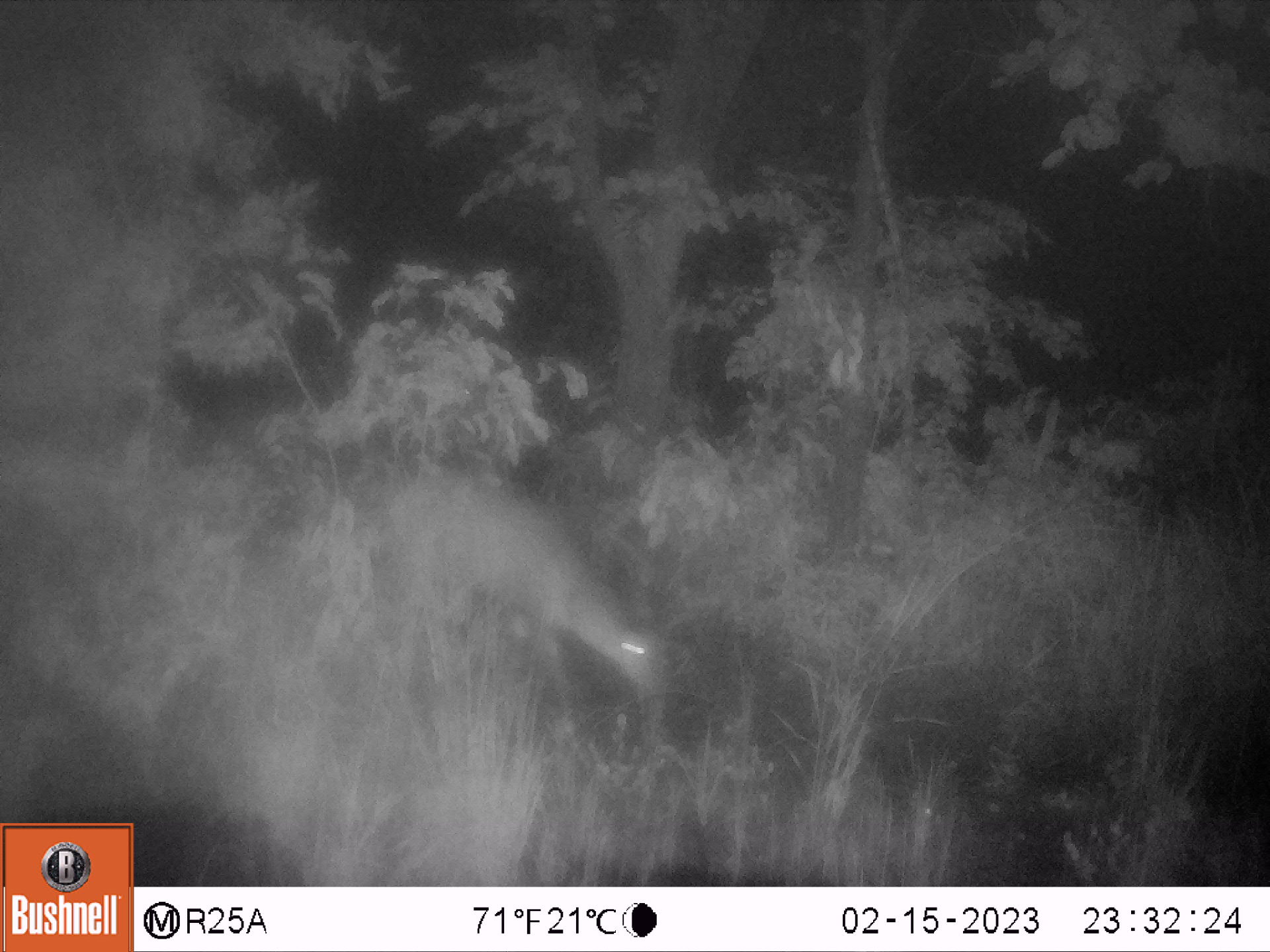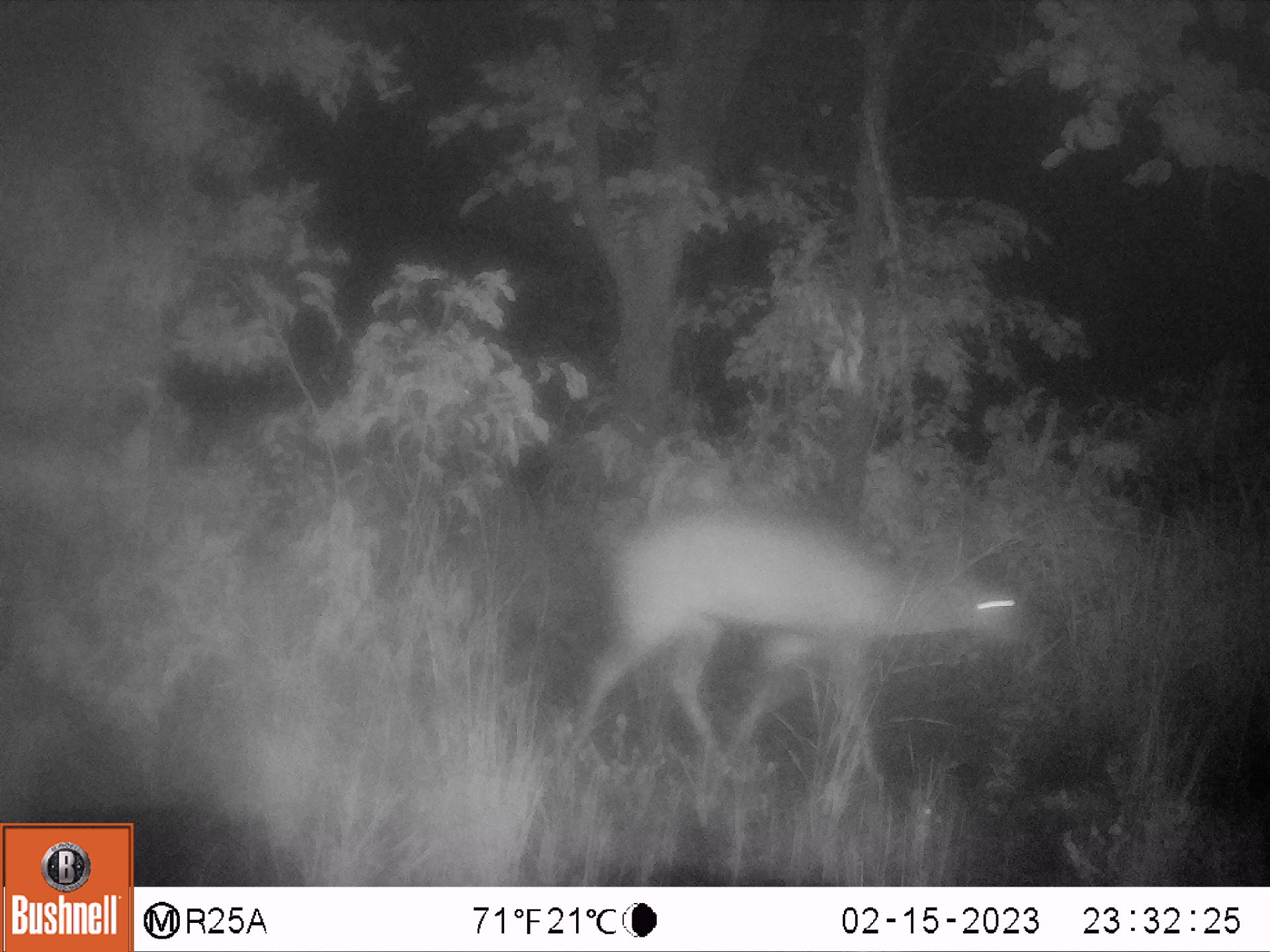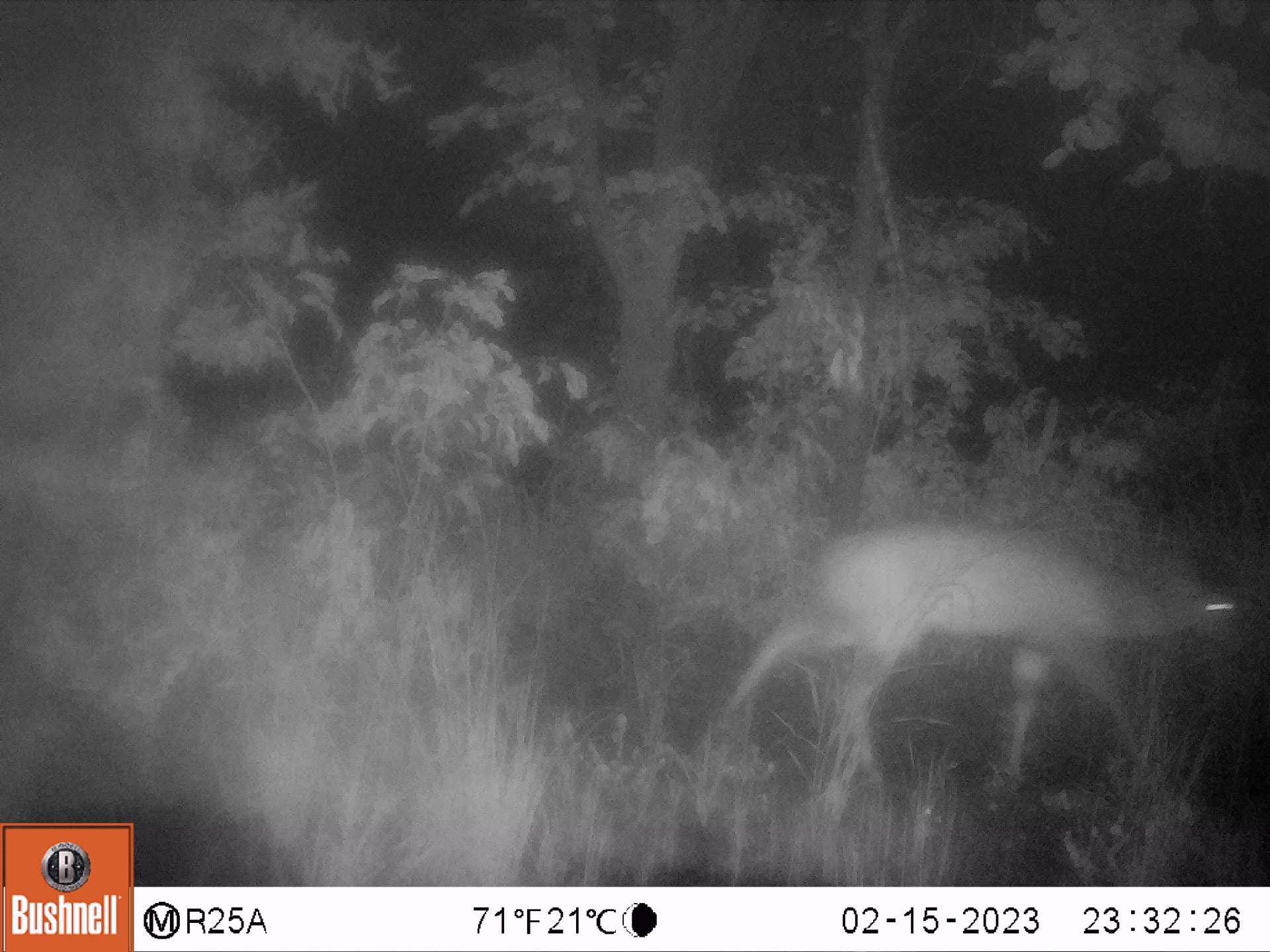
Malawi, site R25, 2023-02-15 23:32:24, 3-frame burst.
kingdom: Animalia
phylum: Chordata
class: Mammalia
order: Artiodactyla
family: Bovidae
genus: Tragelaphus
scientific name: Tragelaphus sylvaticus sylvaticus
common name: cape bushbuck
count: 1